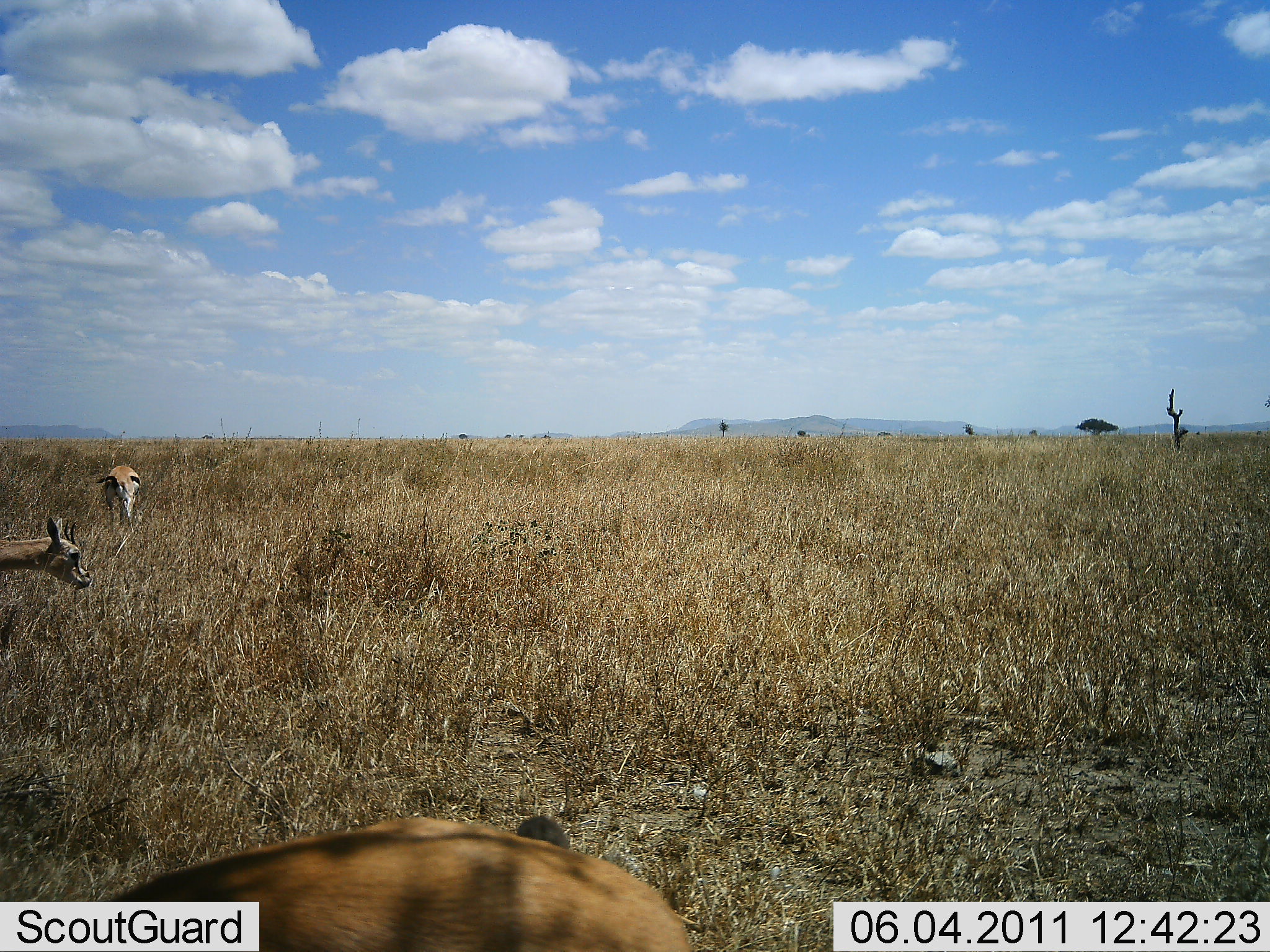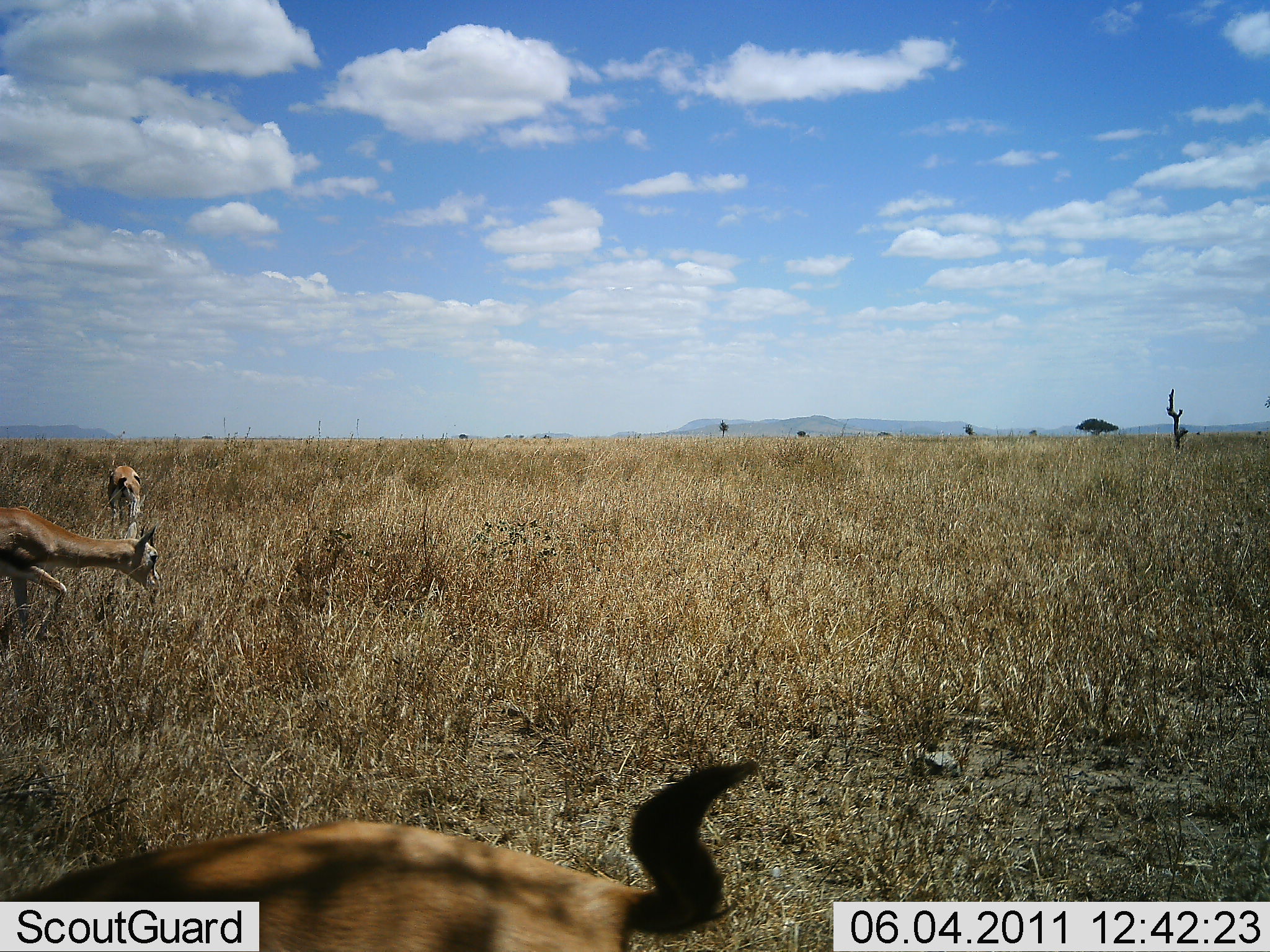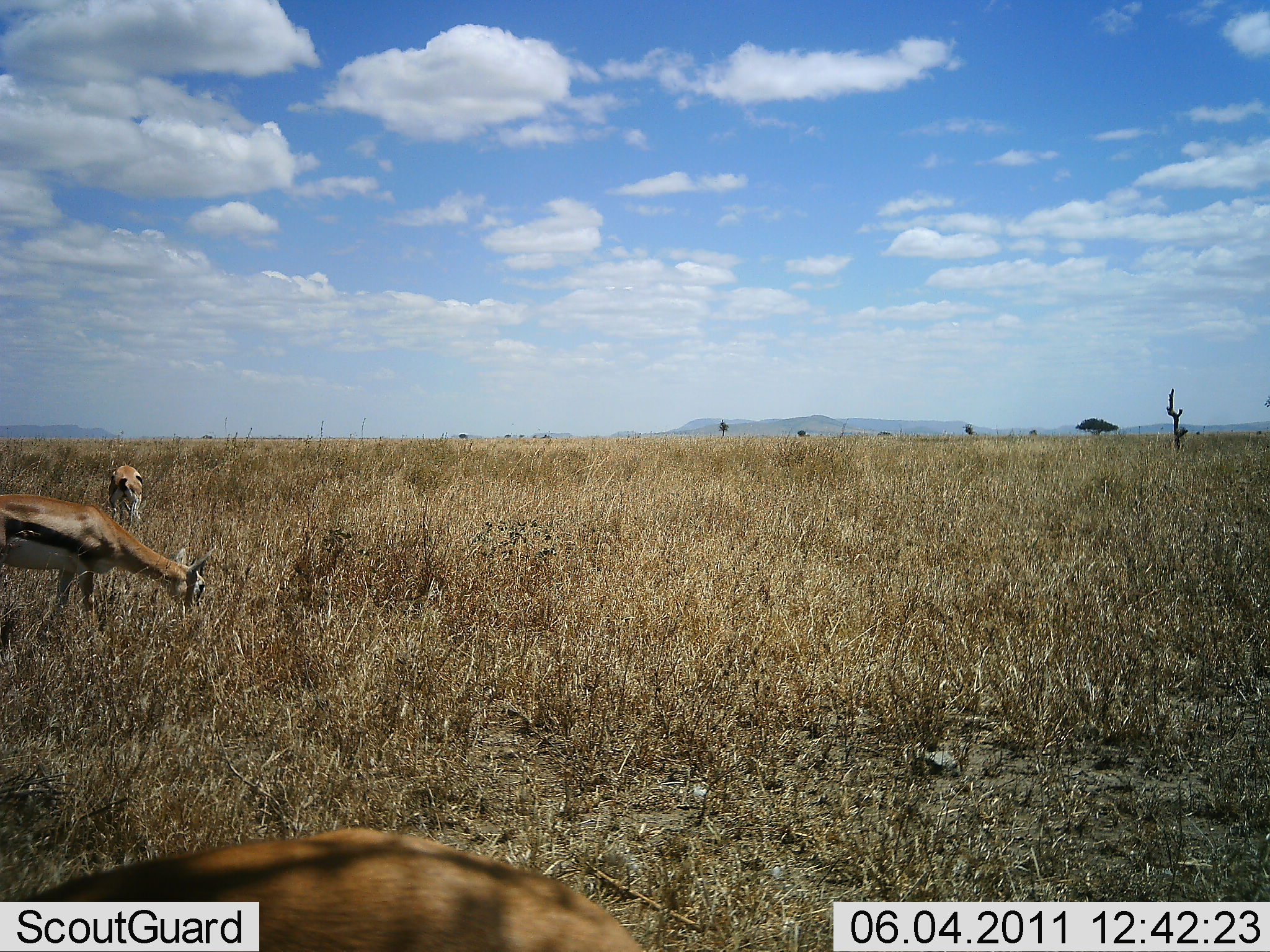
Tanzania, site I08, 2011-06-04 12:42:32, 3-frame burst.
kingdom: Animalia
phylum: Chordata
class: Mammalia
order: Artiodactyla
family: Bovidae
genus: Eudorcas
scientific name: Eudorcas thomsonii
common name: thomson's gazelle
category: gazellethomsons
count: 3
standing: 15%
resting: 15%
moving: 54%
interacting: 0%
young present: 0%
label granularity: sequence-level